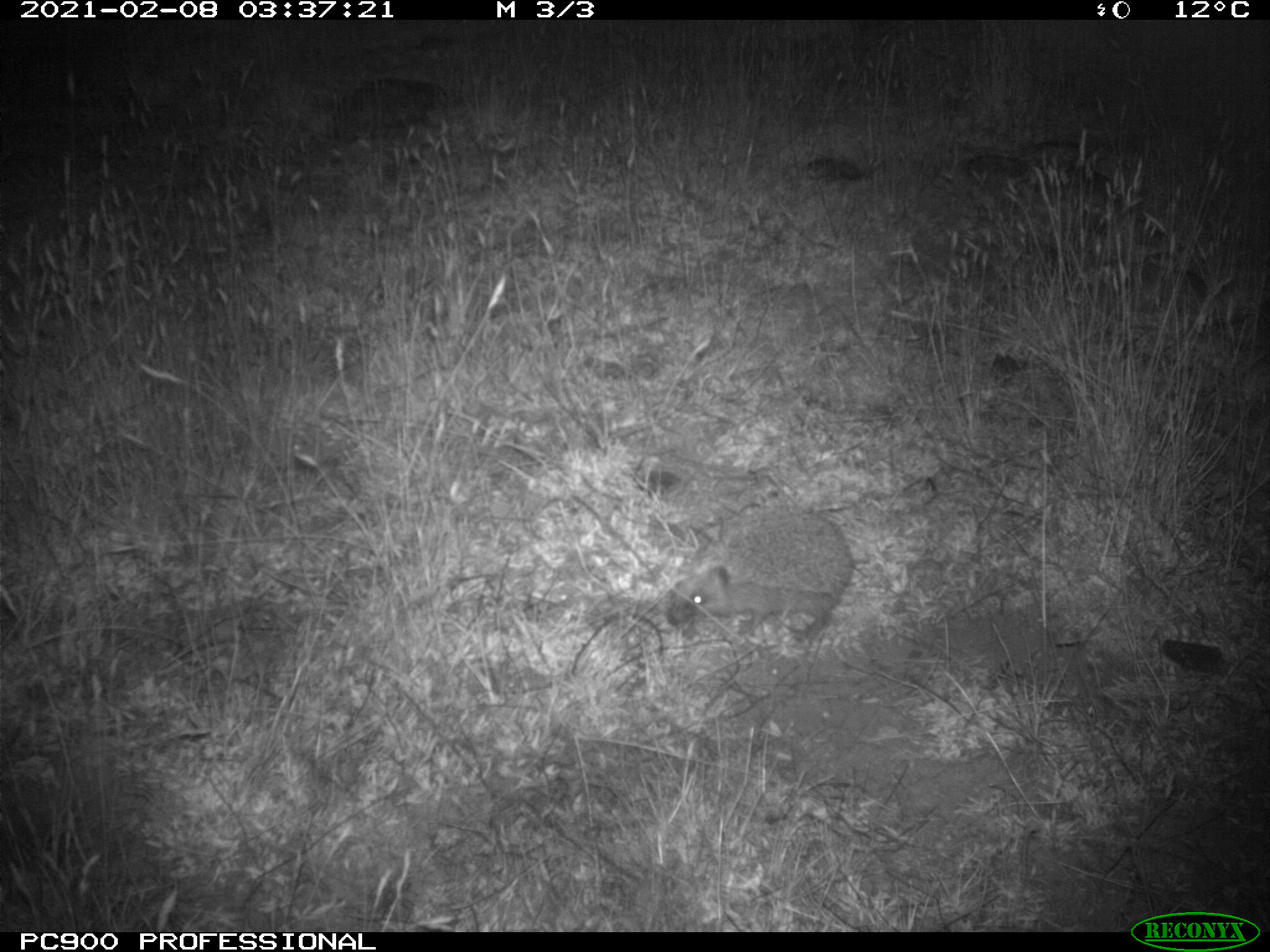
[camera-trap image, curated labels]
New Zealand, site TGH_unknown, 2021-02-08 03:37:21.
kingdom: Animalia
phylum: Chordata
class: Mammalia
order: Eulipotyphla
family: Erinaceidae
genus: Erinaceus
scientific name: Erinaceus europaeus europaeus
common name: european hedgehog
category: hedgehog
Hedgehog (european hedgehog) (Erinaceus europaeus europaeus).